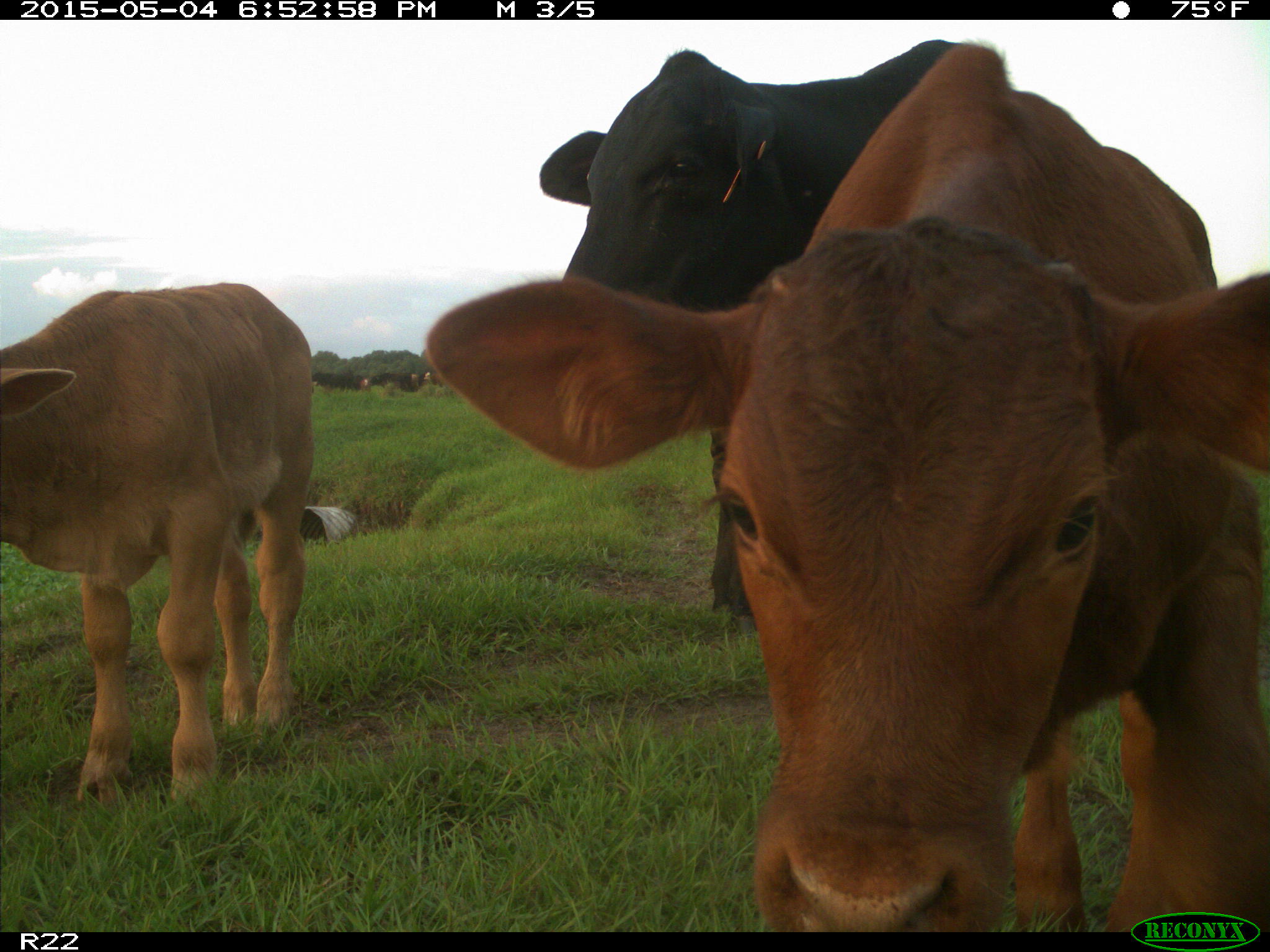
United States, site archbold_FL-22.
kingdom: Animalia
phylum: Chordata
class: Mammalia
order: Artiodactyla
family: Bovidae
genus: Bos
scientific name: Bos taurus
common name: domestic cow